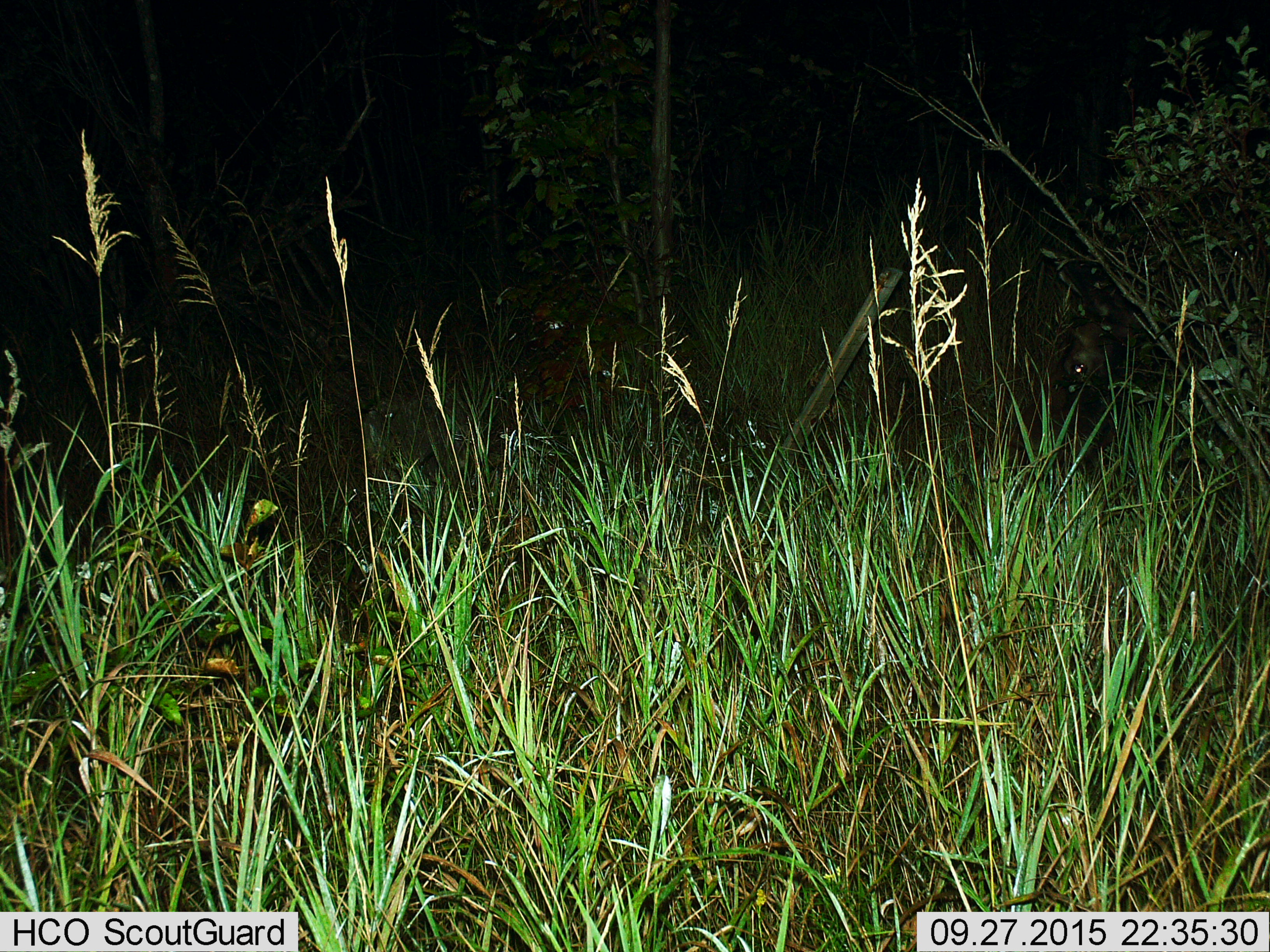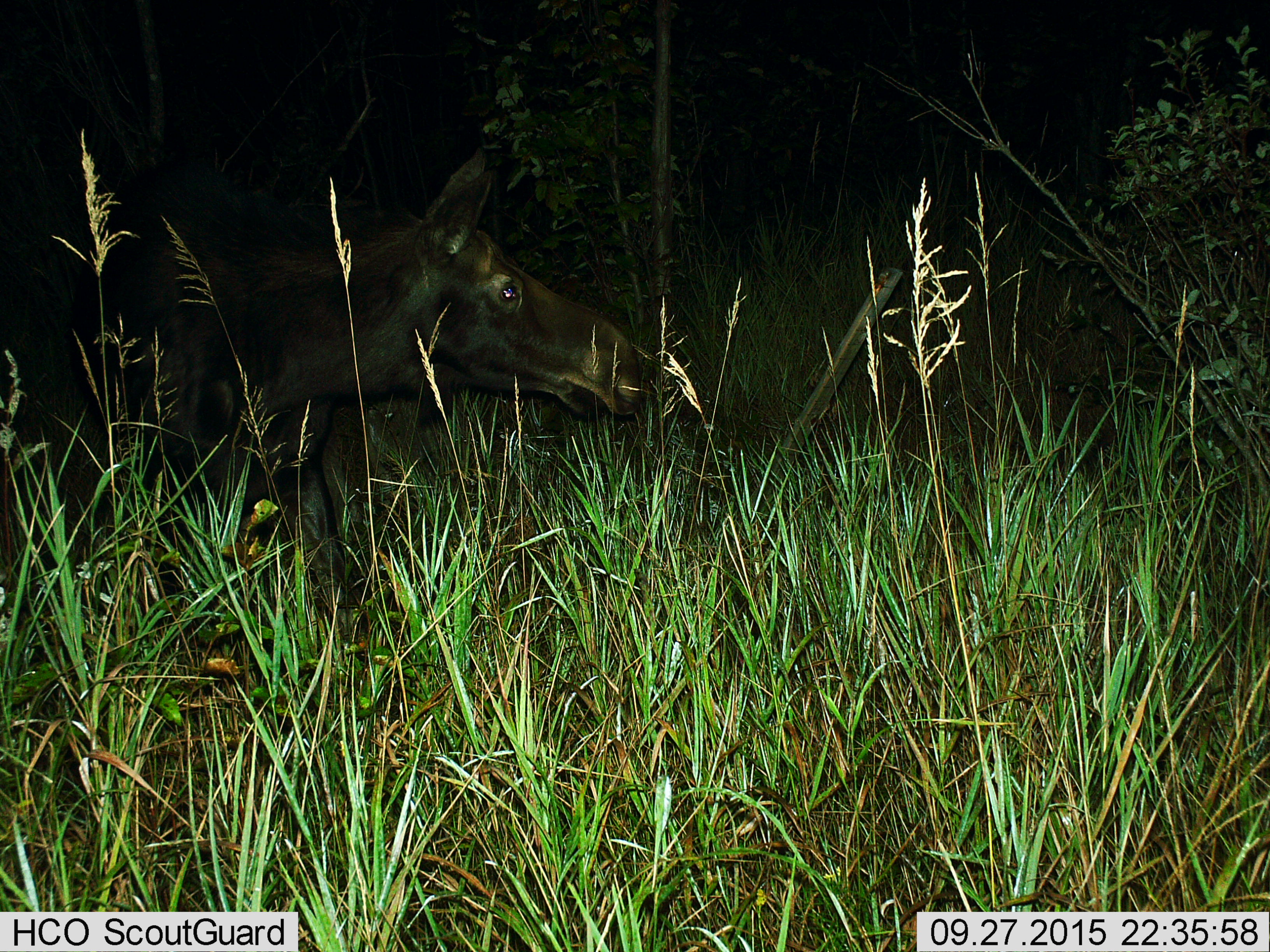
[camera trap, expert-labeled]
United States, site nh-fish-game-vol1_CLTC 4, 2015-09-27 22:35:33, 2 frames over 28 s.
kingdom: Animalia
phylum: Chordata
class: Mammalia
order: Artiodactyla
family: Cervidae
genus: Alces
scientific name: Alces alces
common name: moose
Moose (Alces alces).